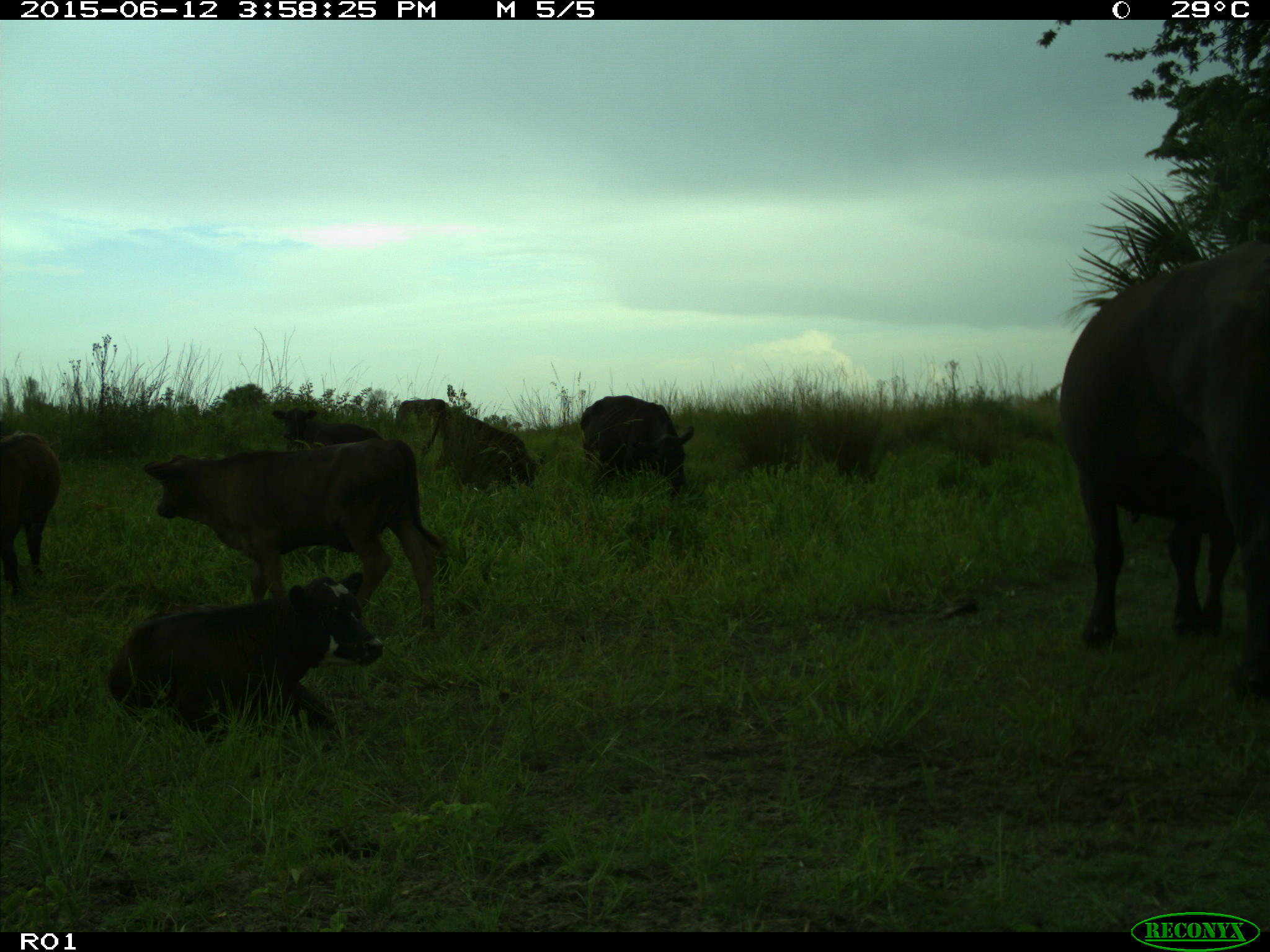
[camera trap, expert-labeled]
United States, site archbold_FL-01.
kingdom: Animalia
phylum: Chordata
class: Mammalia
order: Artiodactyla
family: Bovidae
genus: Bos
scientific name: Bos taurus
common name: domestic cow